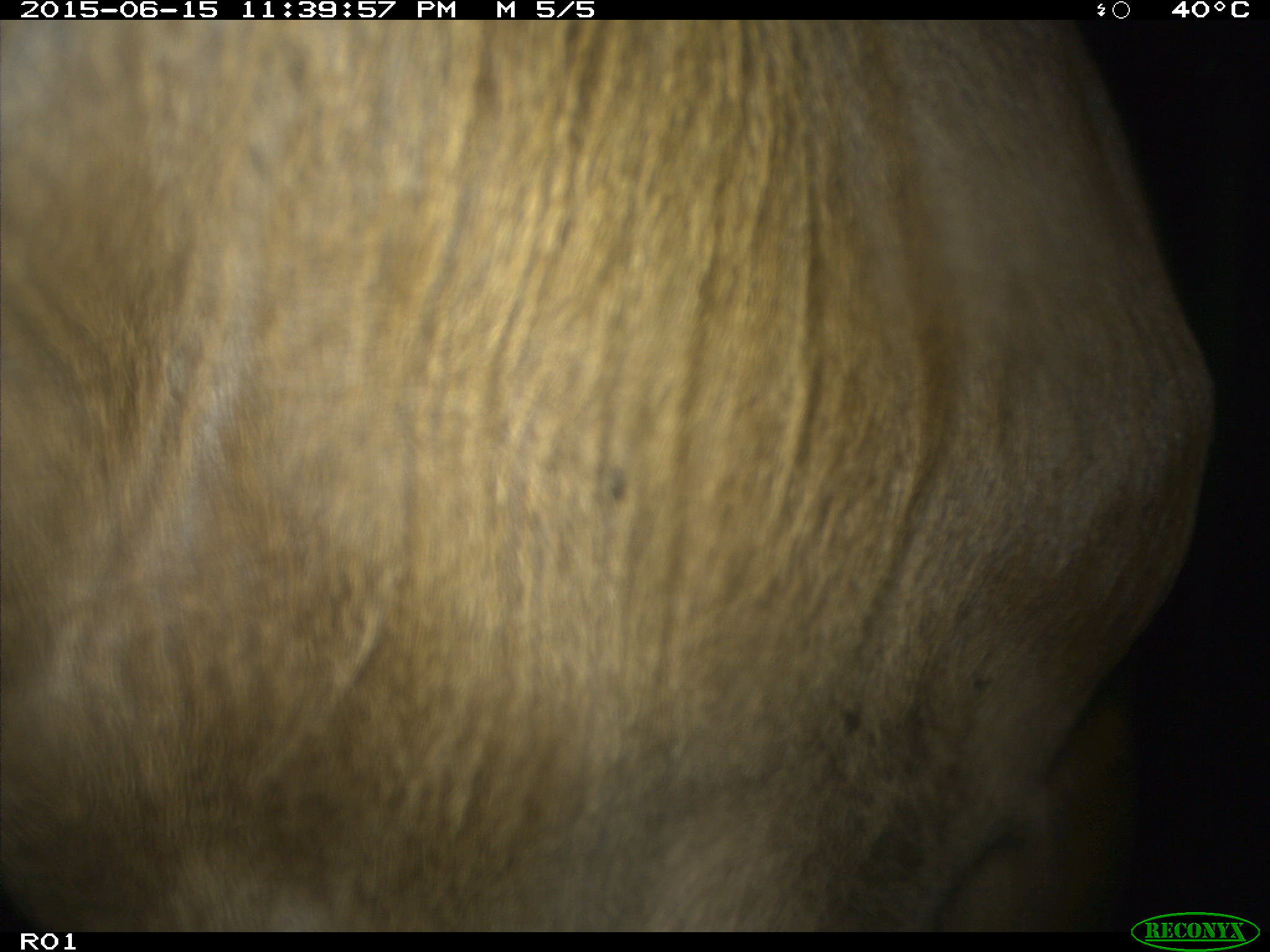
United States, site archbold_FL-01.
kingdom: Animalia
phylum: Chordata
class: Mammalia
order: Artiodactyla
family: Bovidae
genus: Bos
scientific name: Bos taurus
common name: domestic cow